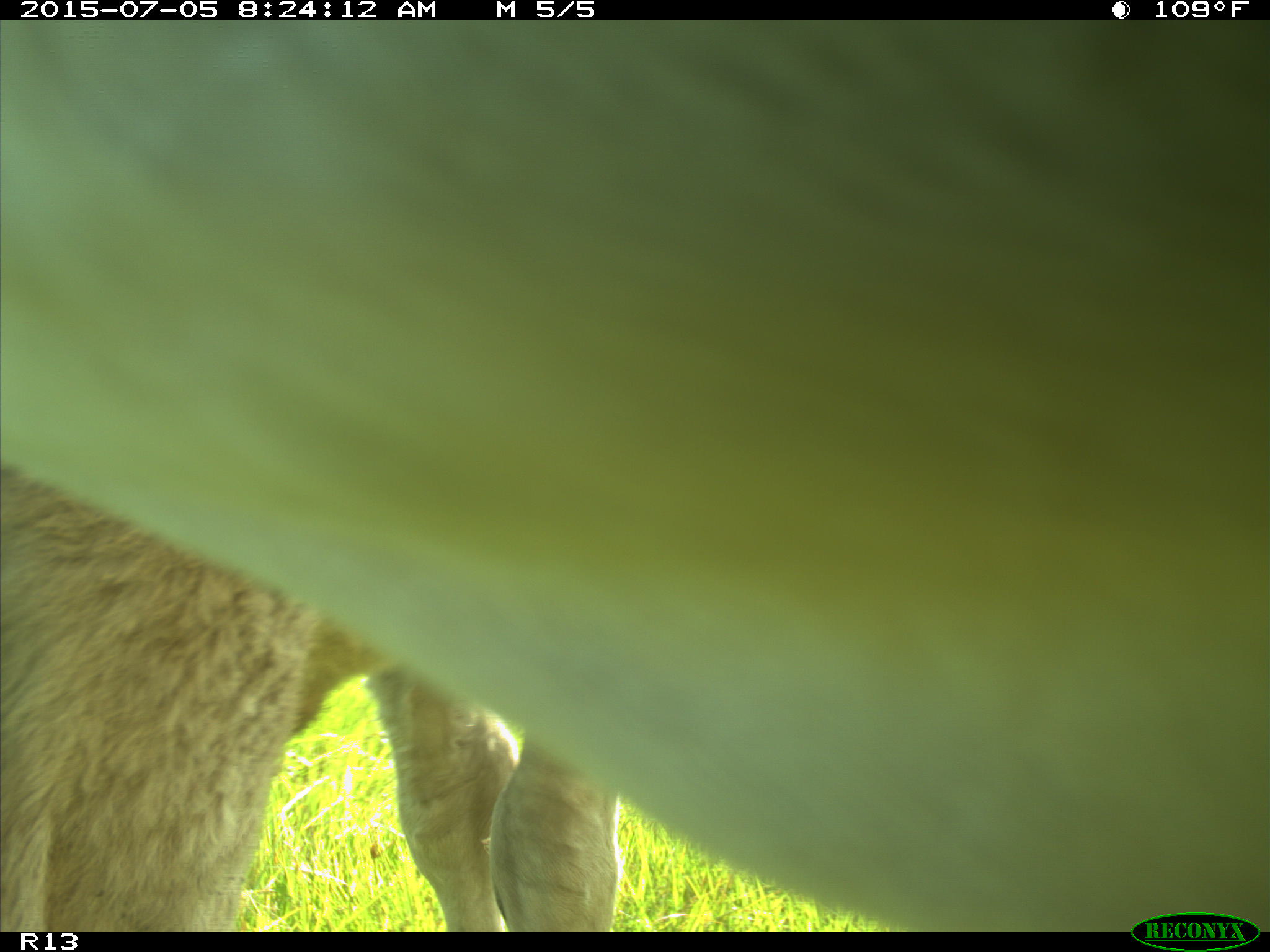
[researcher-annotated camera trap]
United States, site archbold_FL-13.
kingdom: Animalia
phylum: Chordata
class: Mammalia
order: Artiodactyla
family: Bovidae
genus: Bos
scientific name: Bos taurus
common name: domestic cow